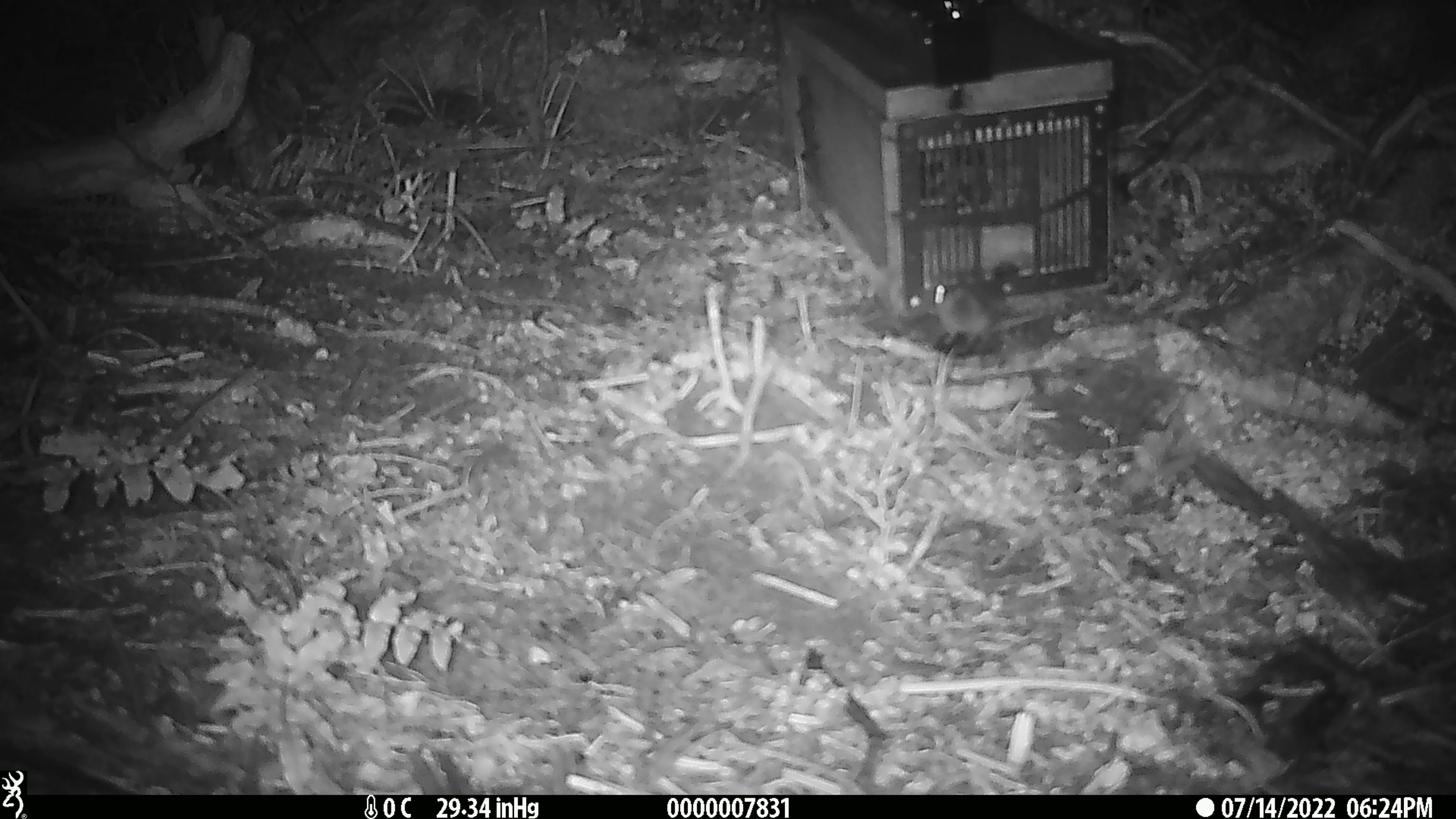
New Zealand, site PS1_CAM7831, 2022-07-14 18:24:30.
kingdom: Animalia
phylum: Chordata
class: Mammalia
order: Rodentia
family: Muridae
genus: Mus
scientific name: Mus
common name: mouse